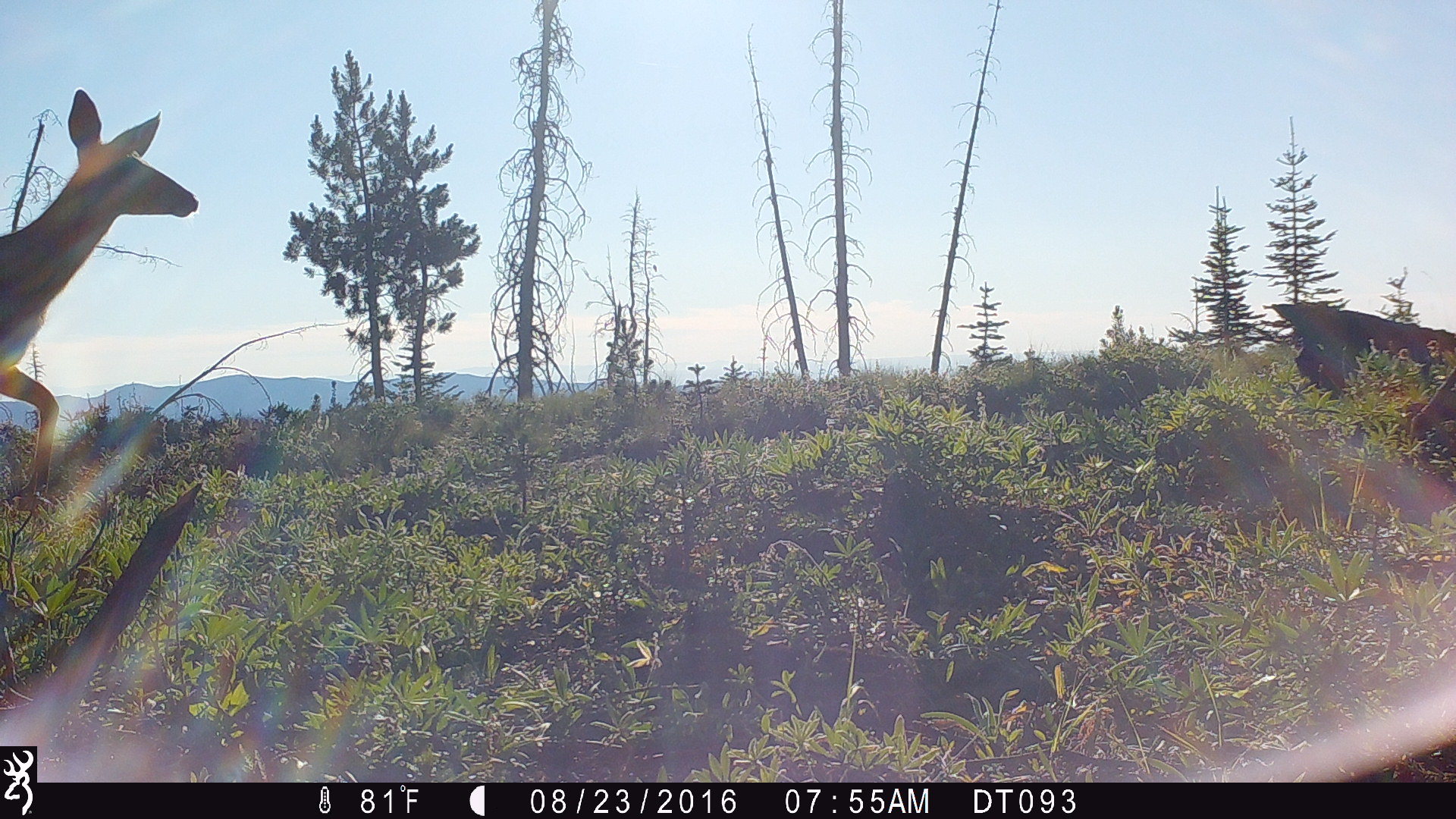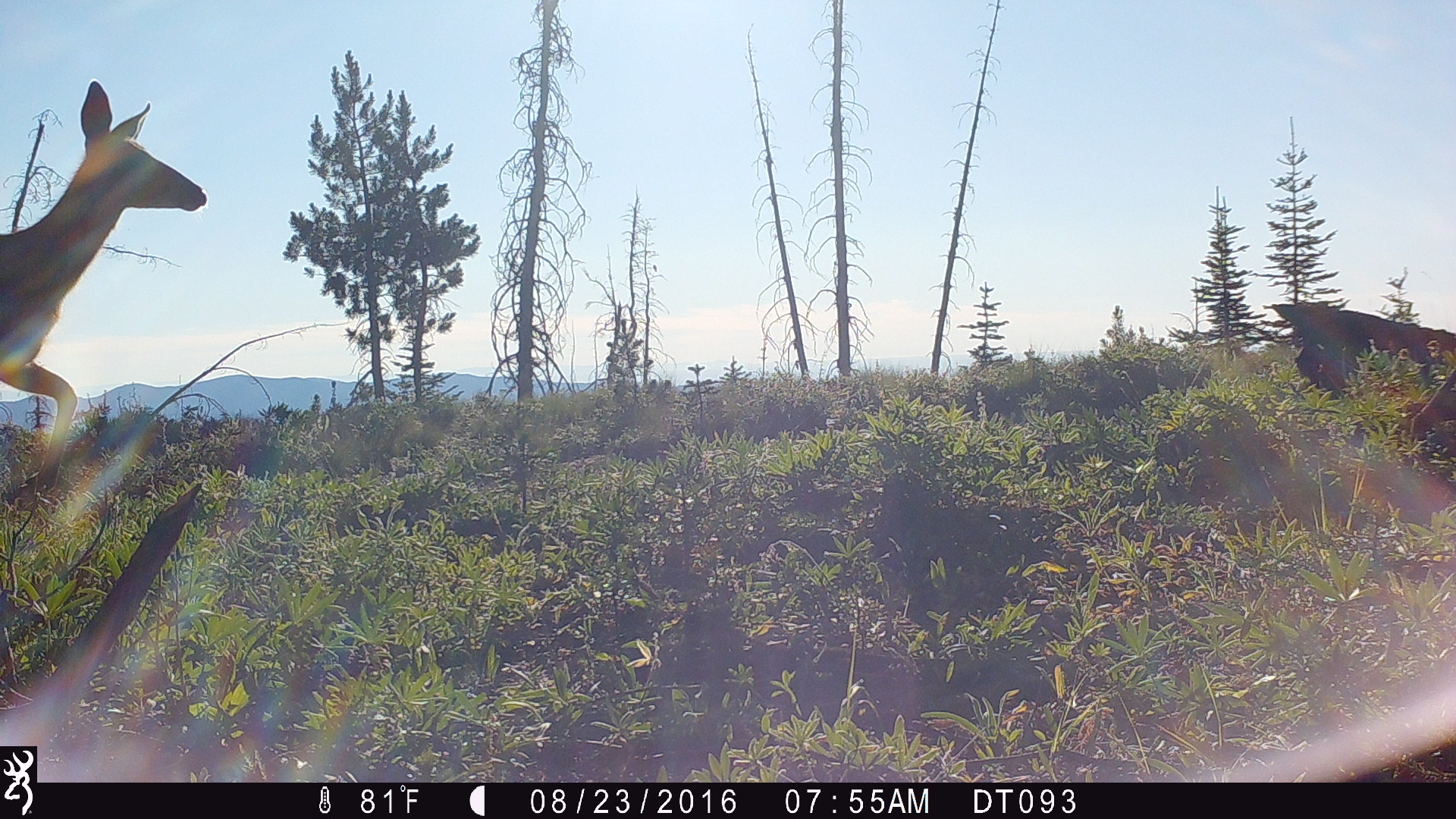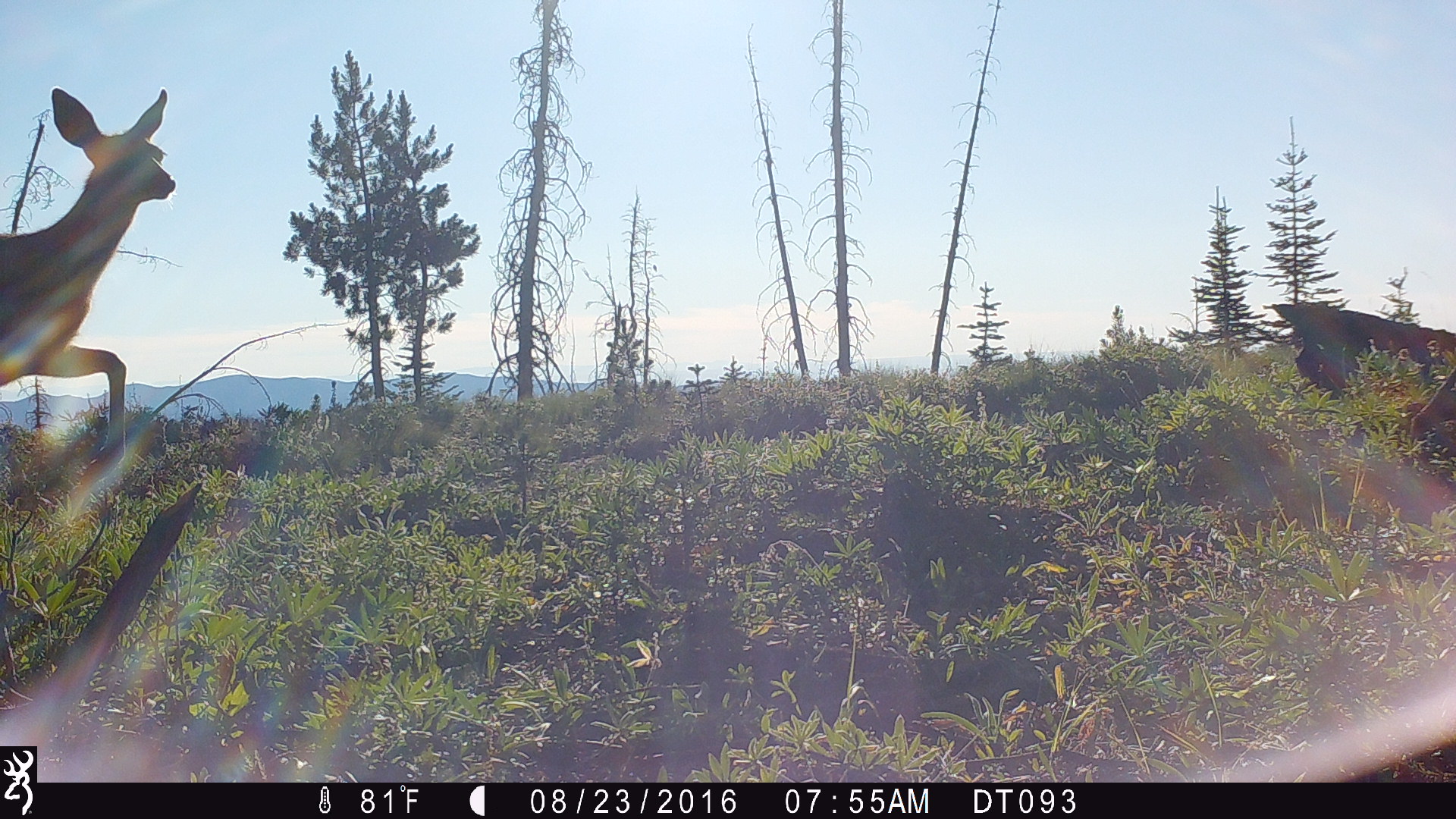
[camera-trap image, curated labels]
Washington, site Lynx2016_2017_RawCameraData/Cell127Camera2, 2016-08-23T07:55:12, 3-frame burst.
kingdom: Animalia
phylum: Chordata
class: Mammalia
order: Artiodactyla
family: Cervidae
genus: Odocoileus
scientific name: Odocoileus hemionus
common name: mule deer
Odocoileus hemionus (mule deer). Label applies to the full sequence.